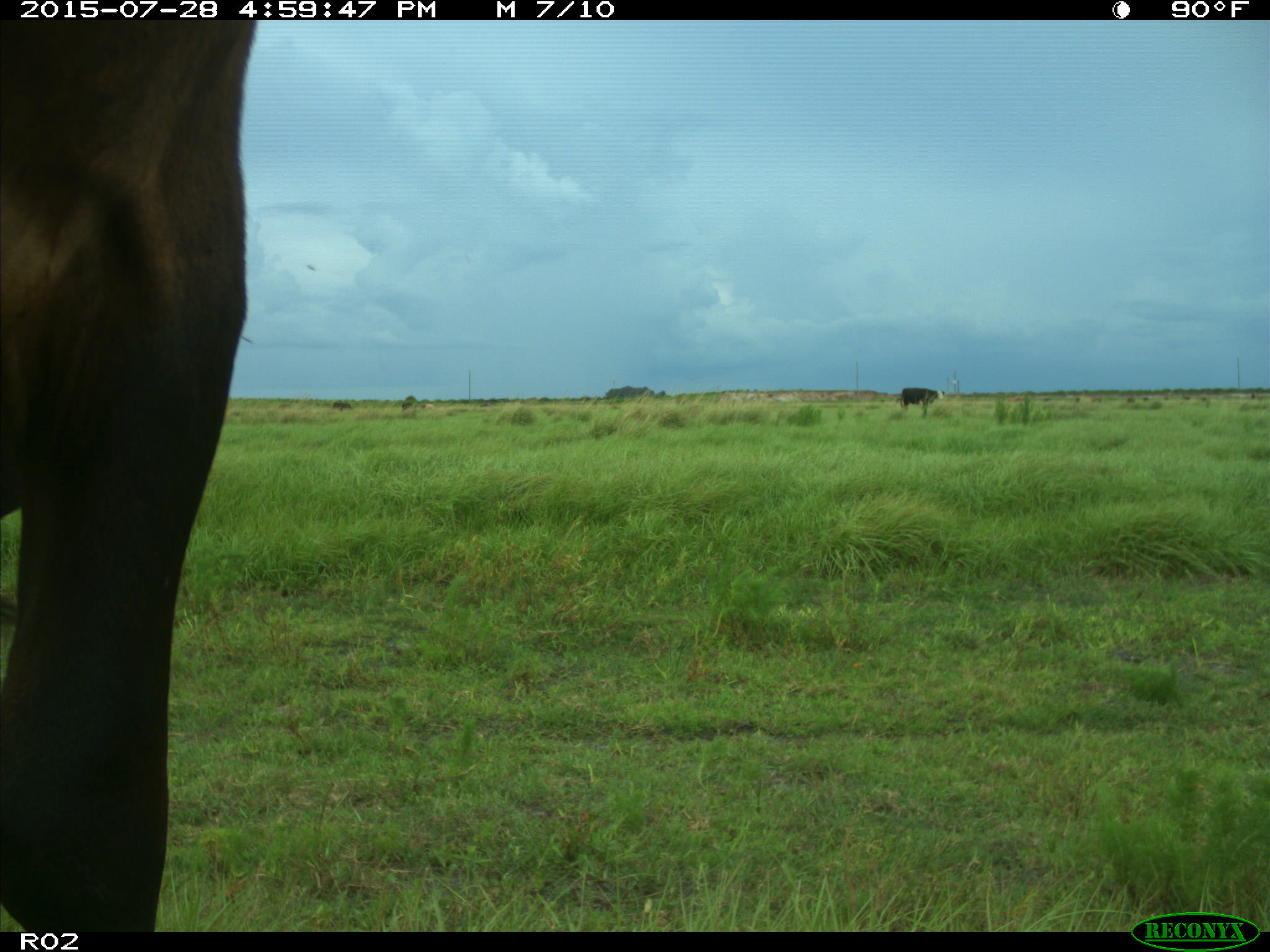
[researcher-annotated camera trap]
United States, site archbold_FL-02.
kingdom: Animalia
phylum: Chordata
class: Mammalia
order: Artiodactyla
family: Bovidae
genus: Bos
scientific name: Bos taurus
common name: domestic cow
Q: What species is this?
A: Bos taurus (domestic cow).